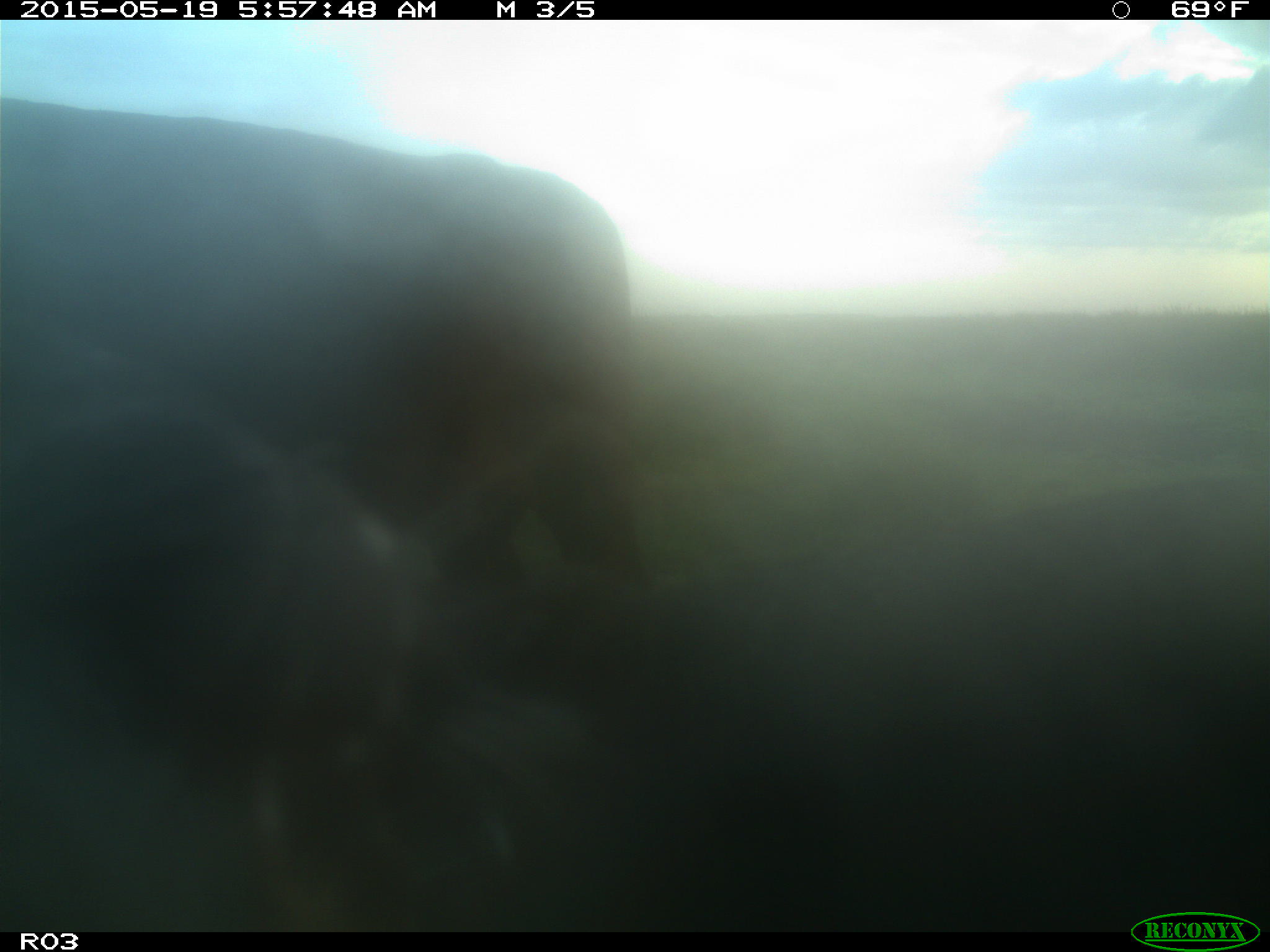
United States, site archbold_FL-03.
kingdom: Animalia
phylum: Chordata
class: Mammalia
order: Artiodactyla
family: Bovidae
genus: Bos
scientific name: Bos taurus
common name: domestic cow